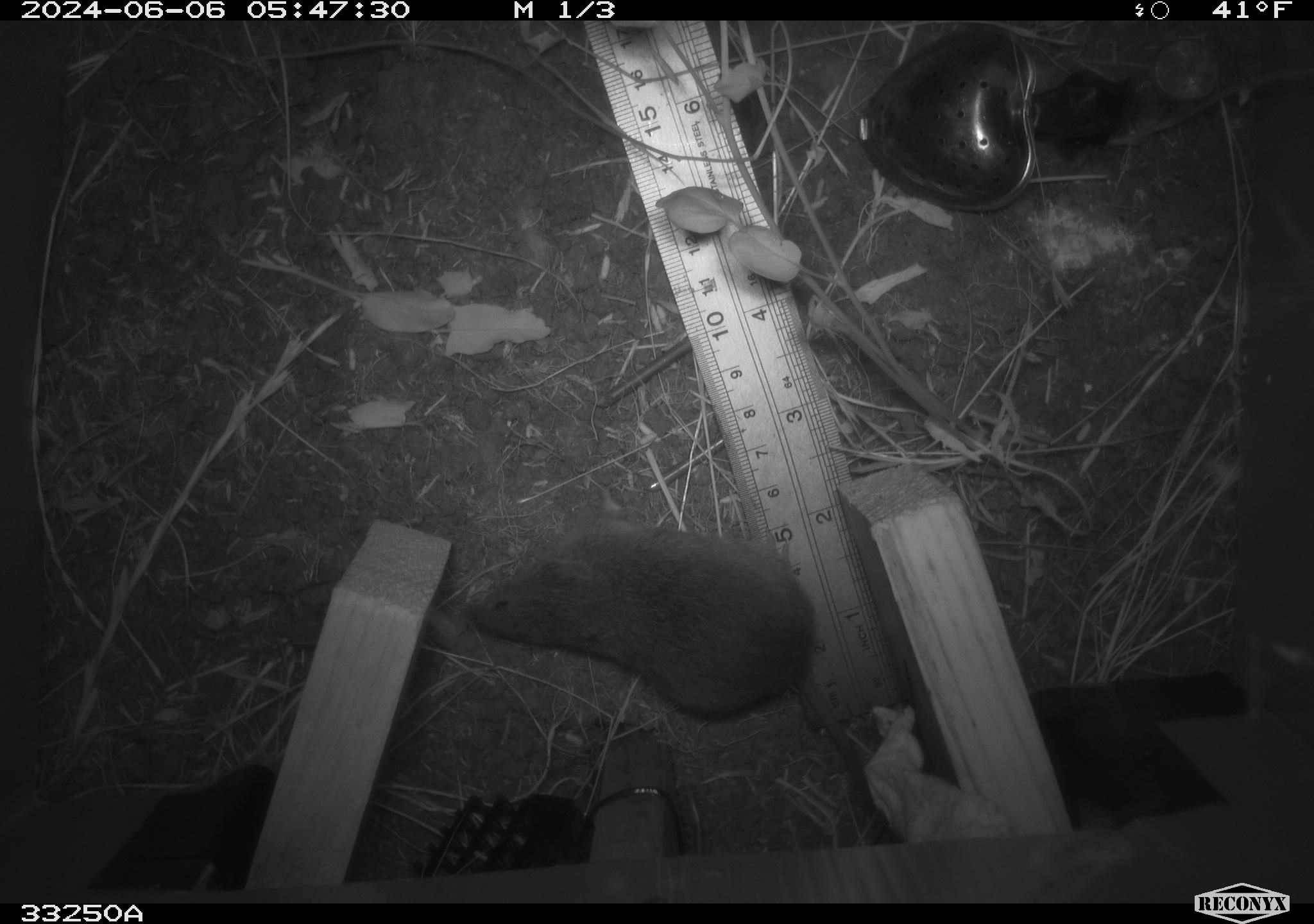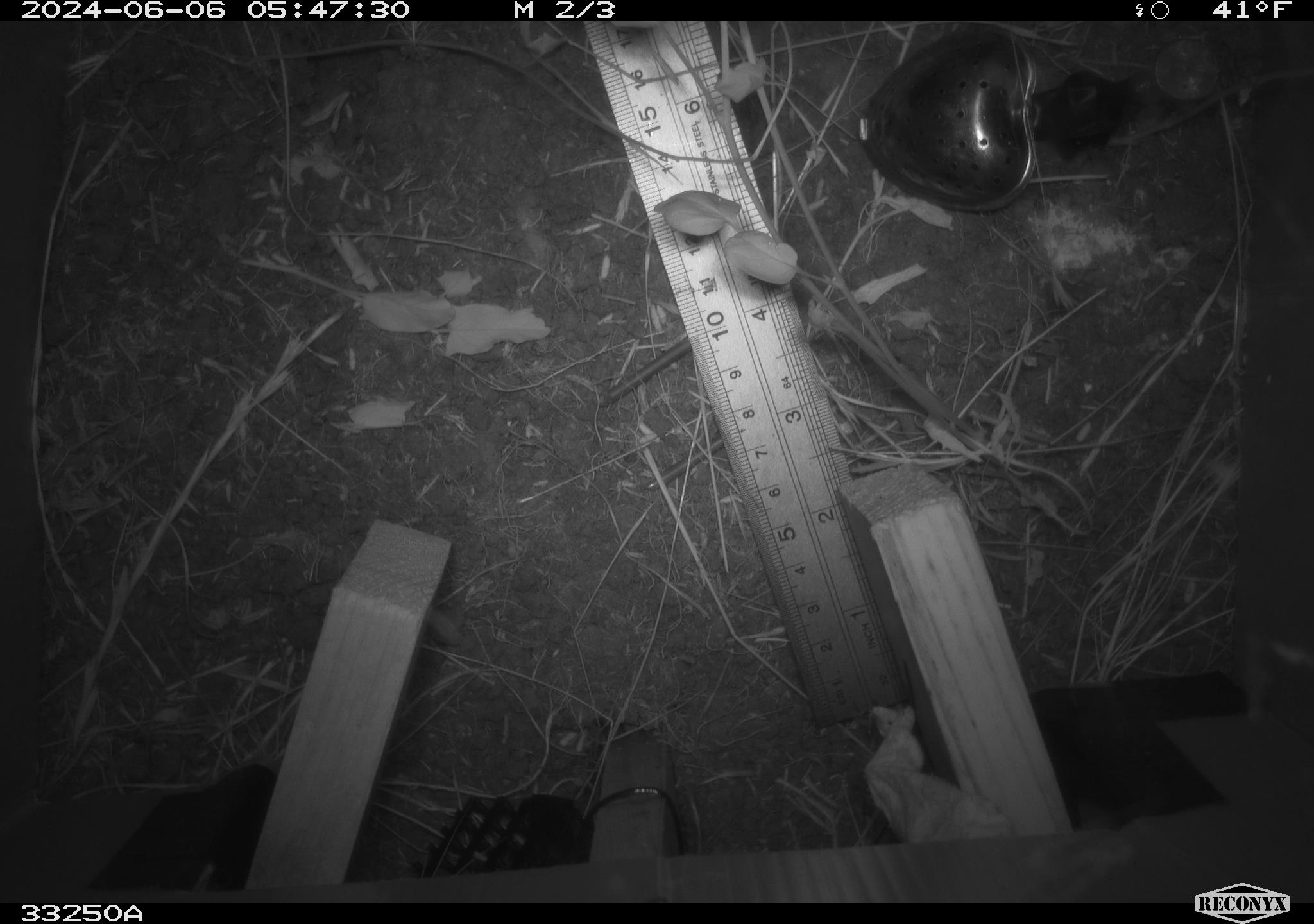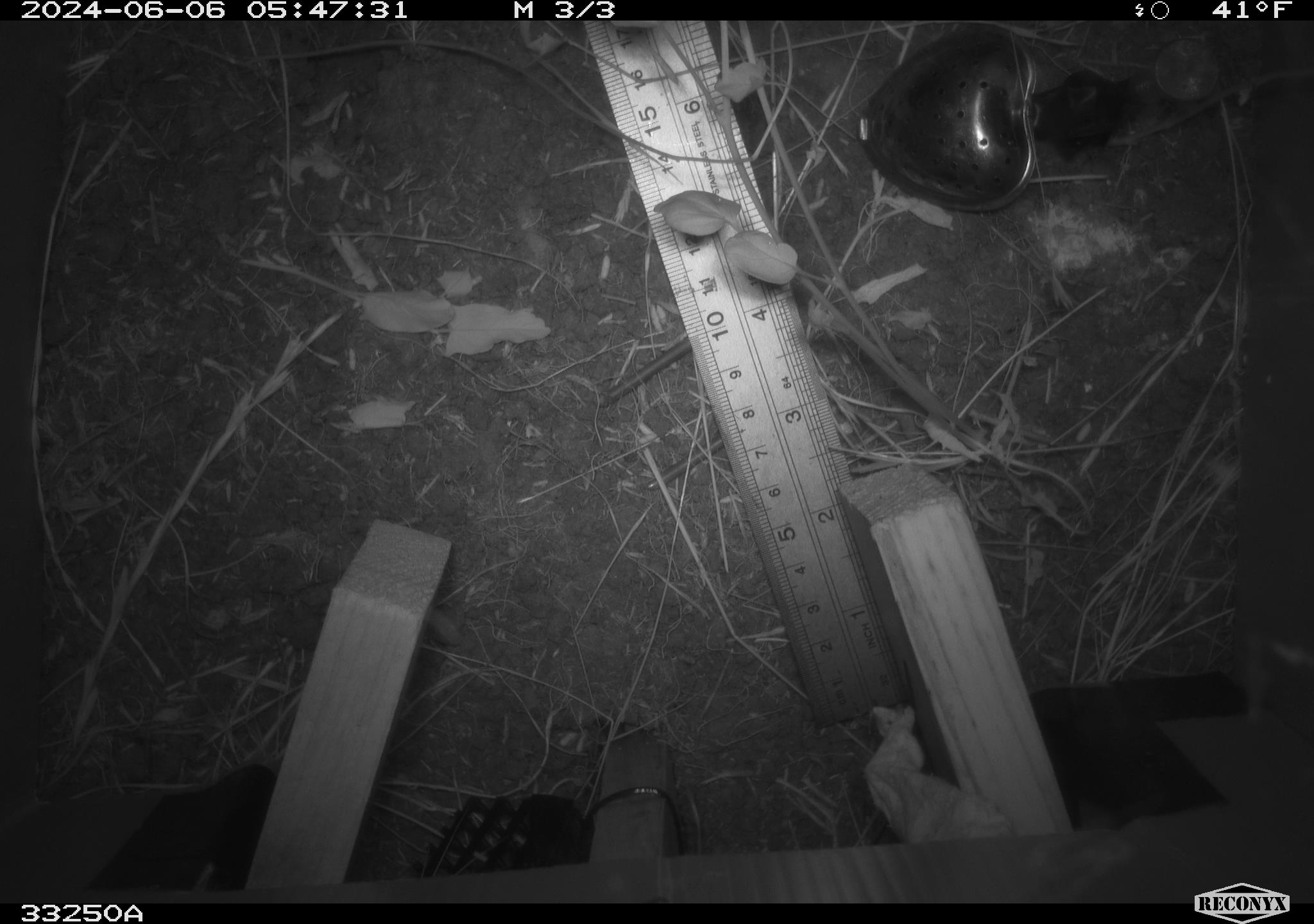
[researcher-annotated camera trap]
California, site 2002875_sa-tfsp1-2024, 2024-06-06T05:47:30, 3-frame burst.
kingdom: Animalia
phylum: Chordata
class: Mammalia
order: Rodentia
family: Cricetidae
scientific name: Arvicolinae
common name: voles, lemmings, and muskrats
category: arvicolinae subfamily